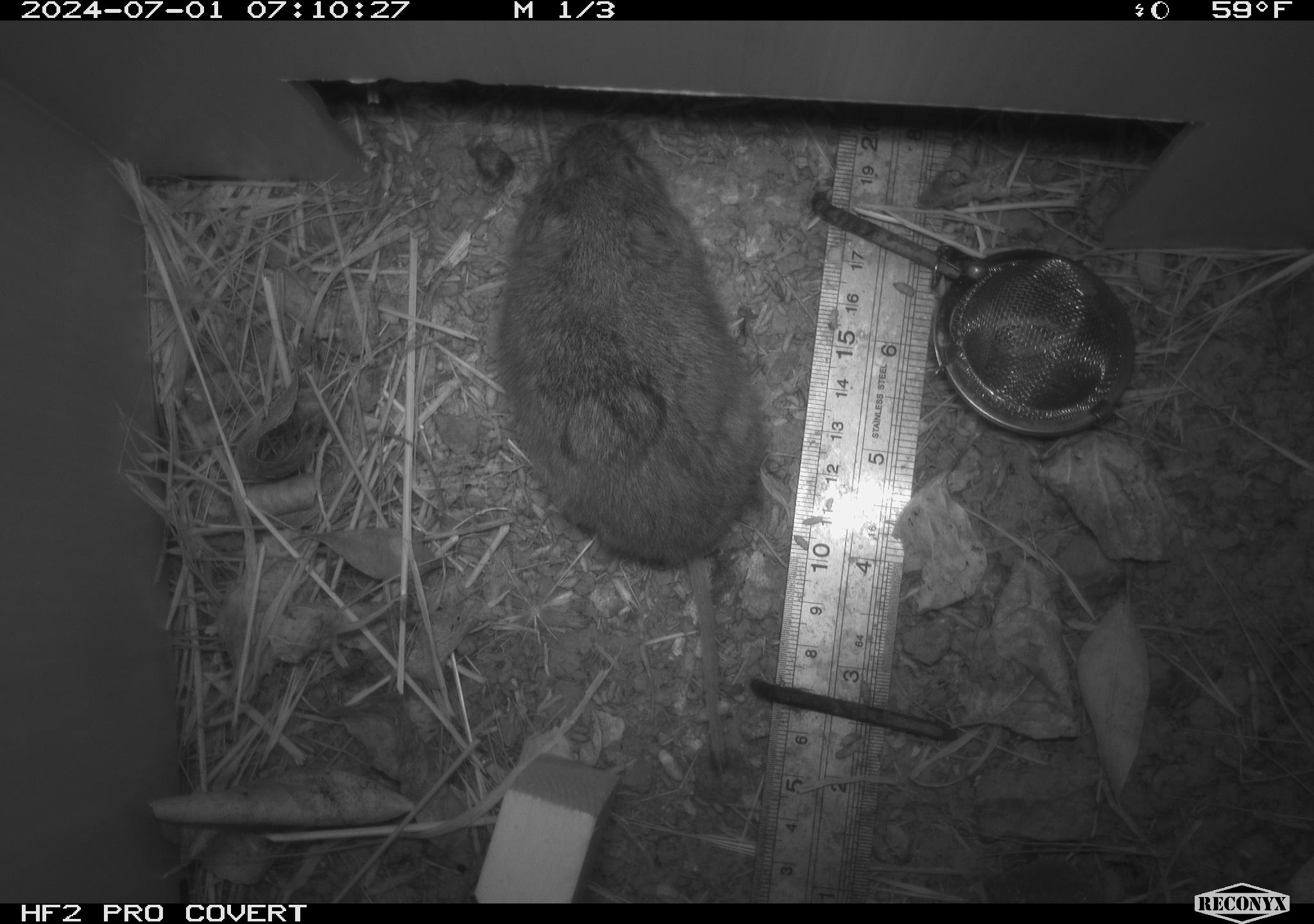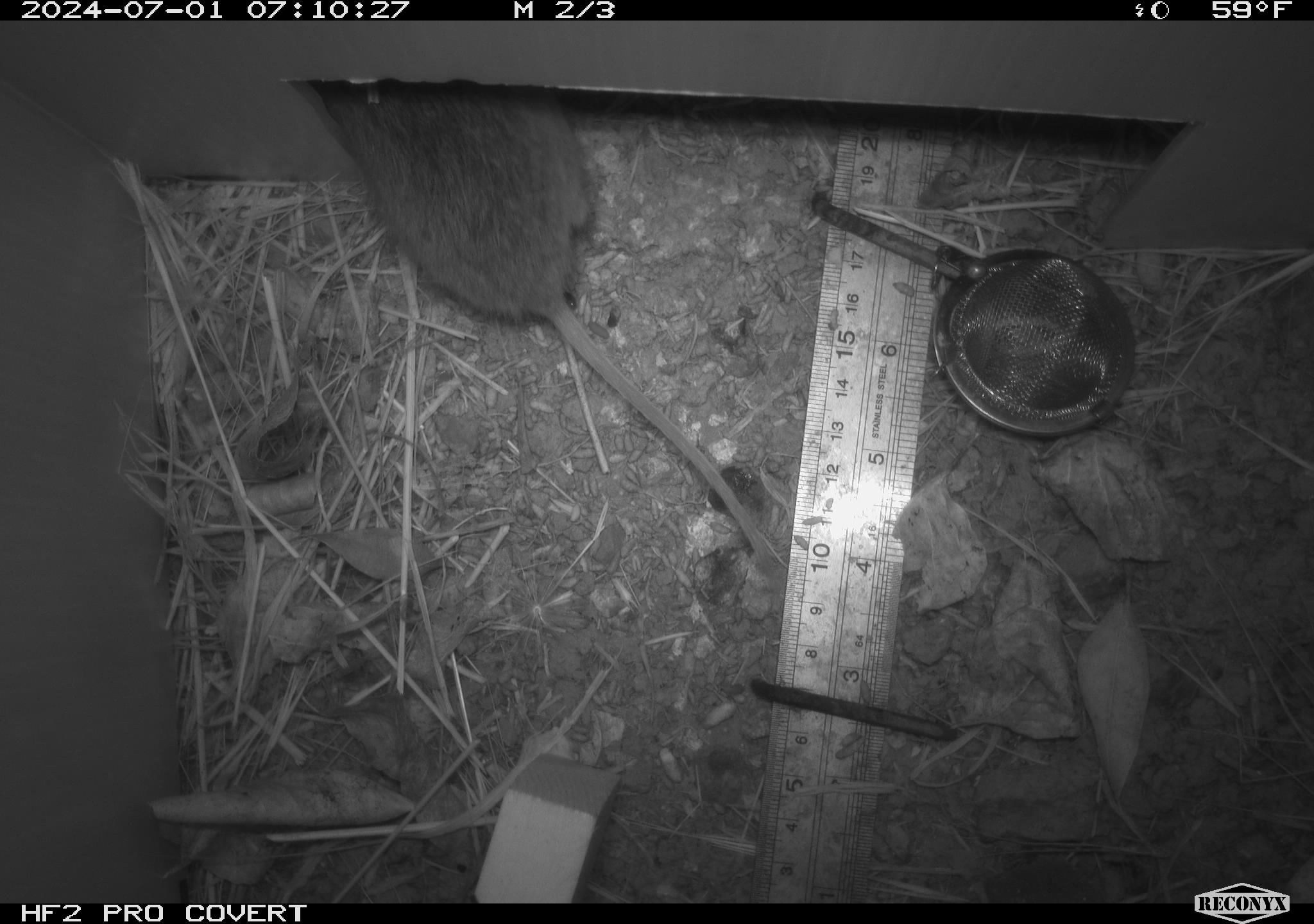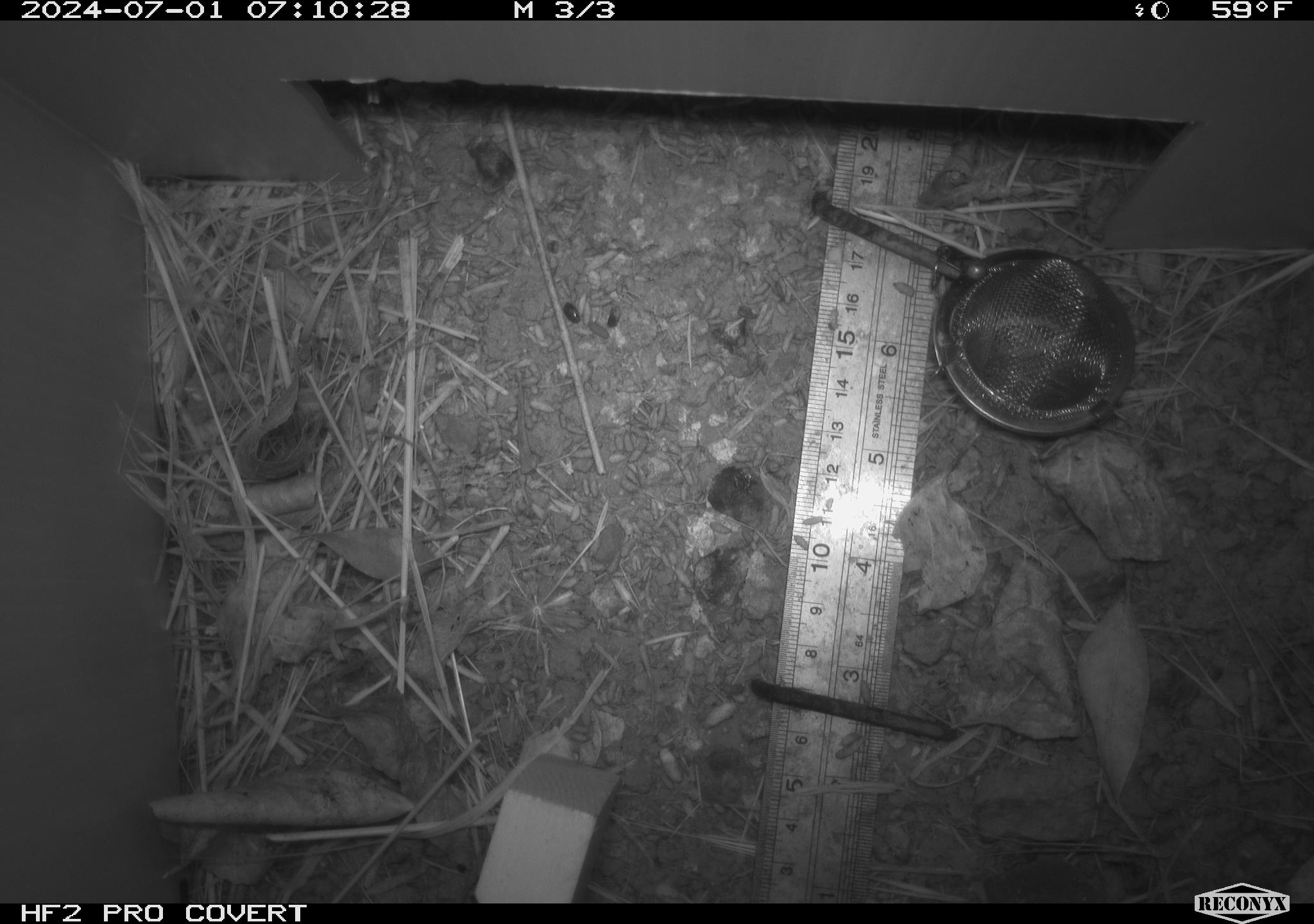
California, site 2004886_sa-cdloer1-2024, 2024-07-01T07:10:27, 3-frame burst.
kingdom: Animalia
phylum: Chordata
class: Mammalia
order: Rodentia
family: Cricetidae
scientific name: Arvicolinae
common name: voles, lemmings, and muskrats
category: arvicolinae subfamily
Arvicolinae subfamily (voles, lemmings, and muskrats) (Arvicolinae).